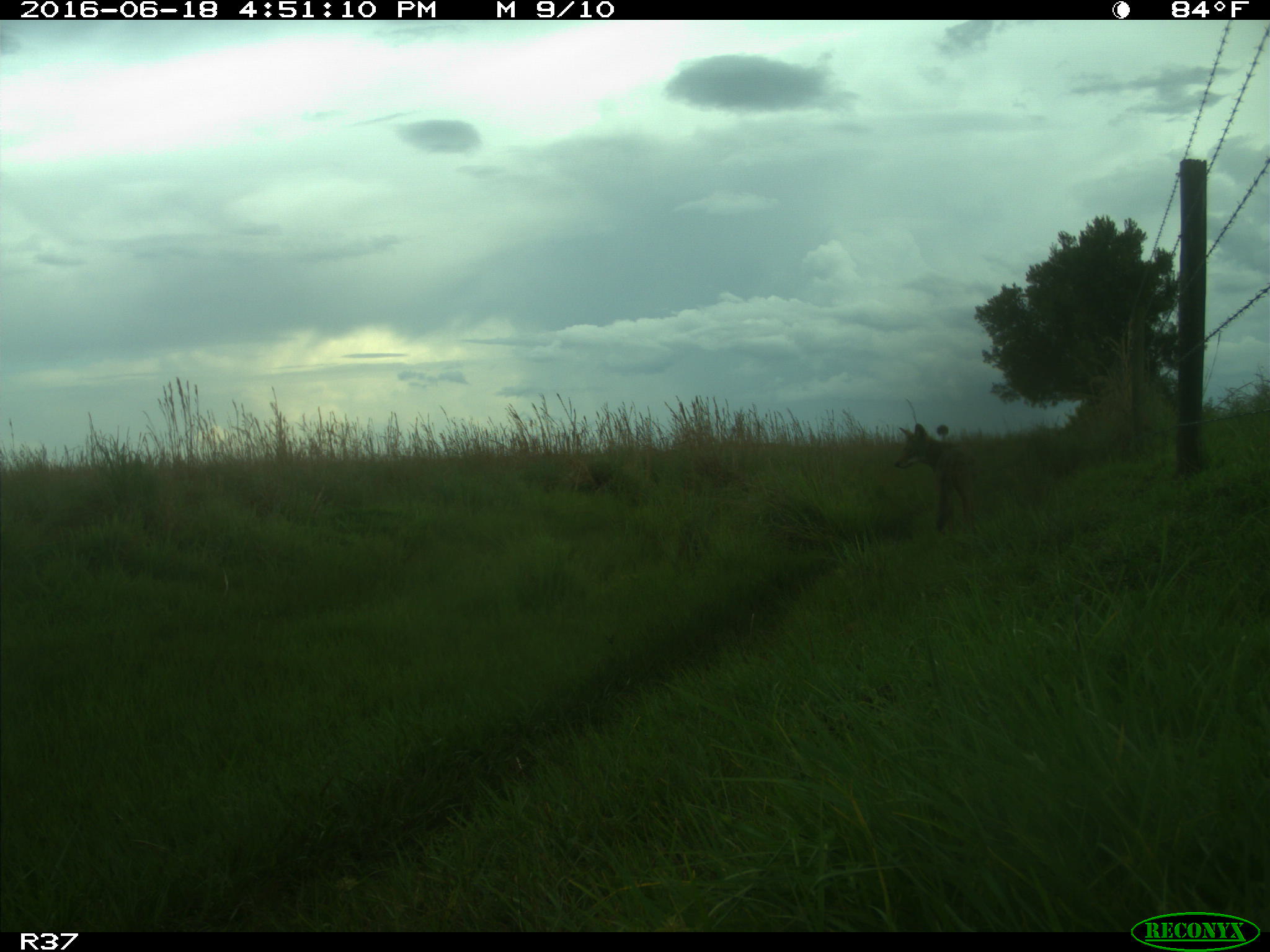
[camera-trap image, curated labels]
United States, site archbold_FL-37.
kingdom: Animalia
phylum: Chordata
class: Mammalia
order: Carnivora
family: Canidae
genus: Canis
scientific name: Canis latrans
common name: coyote